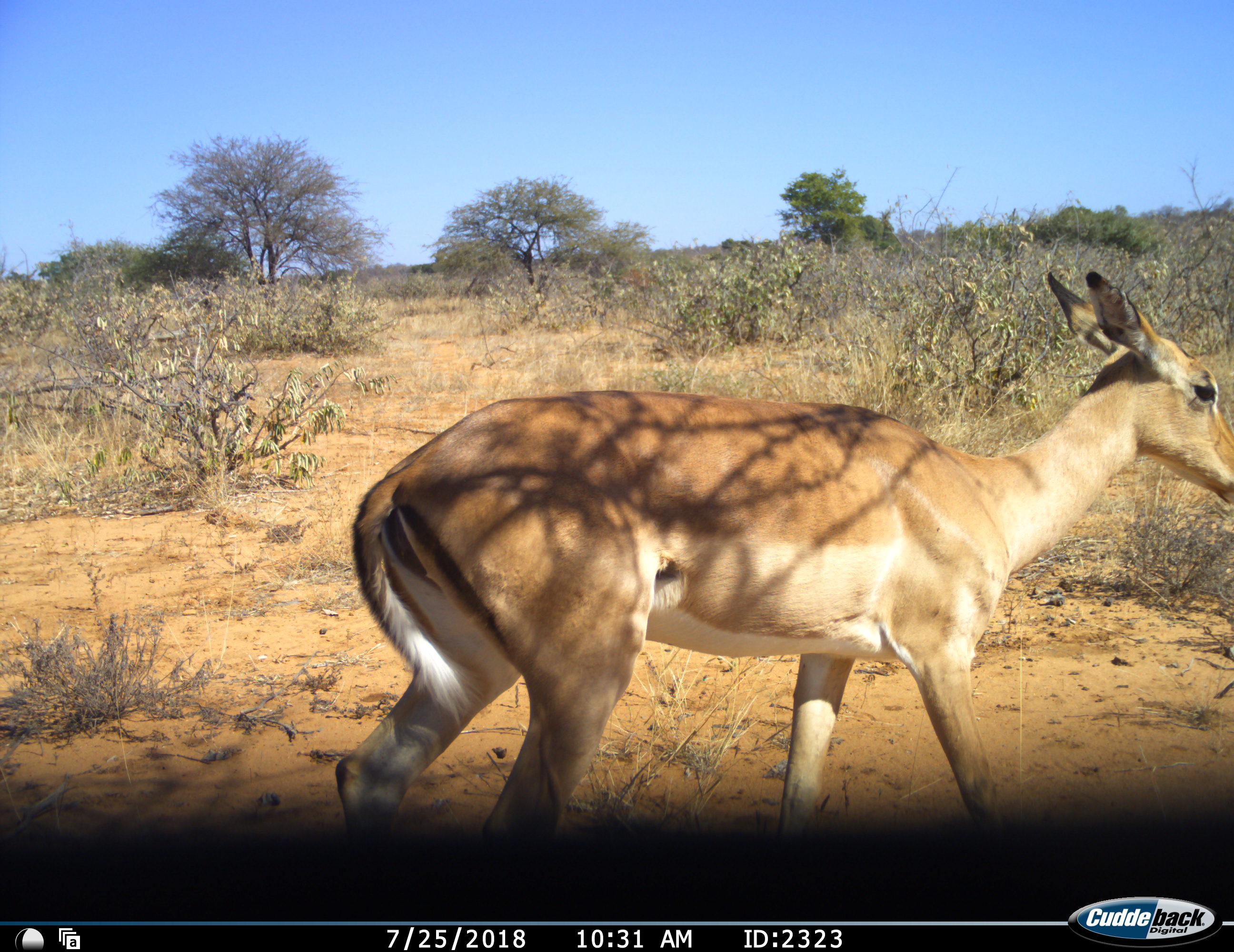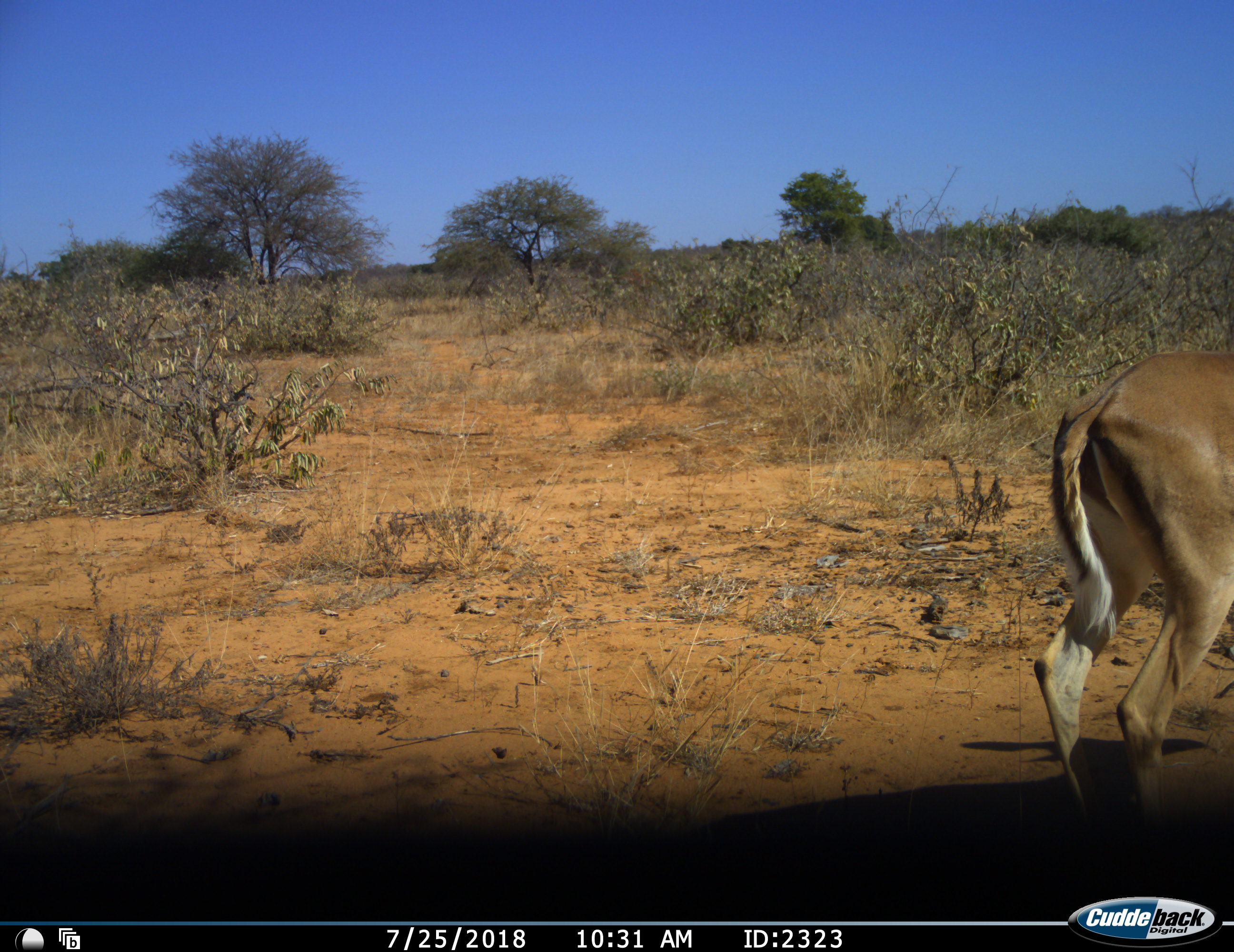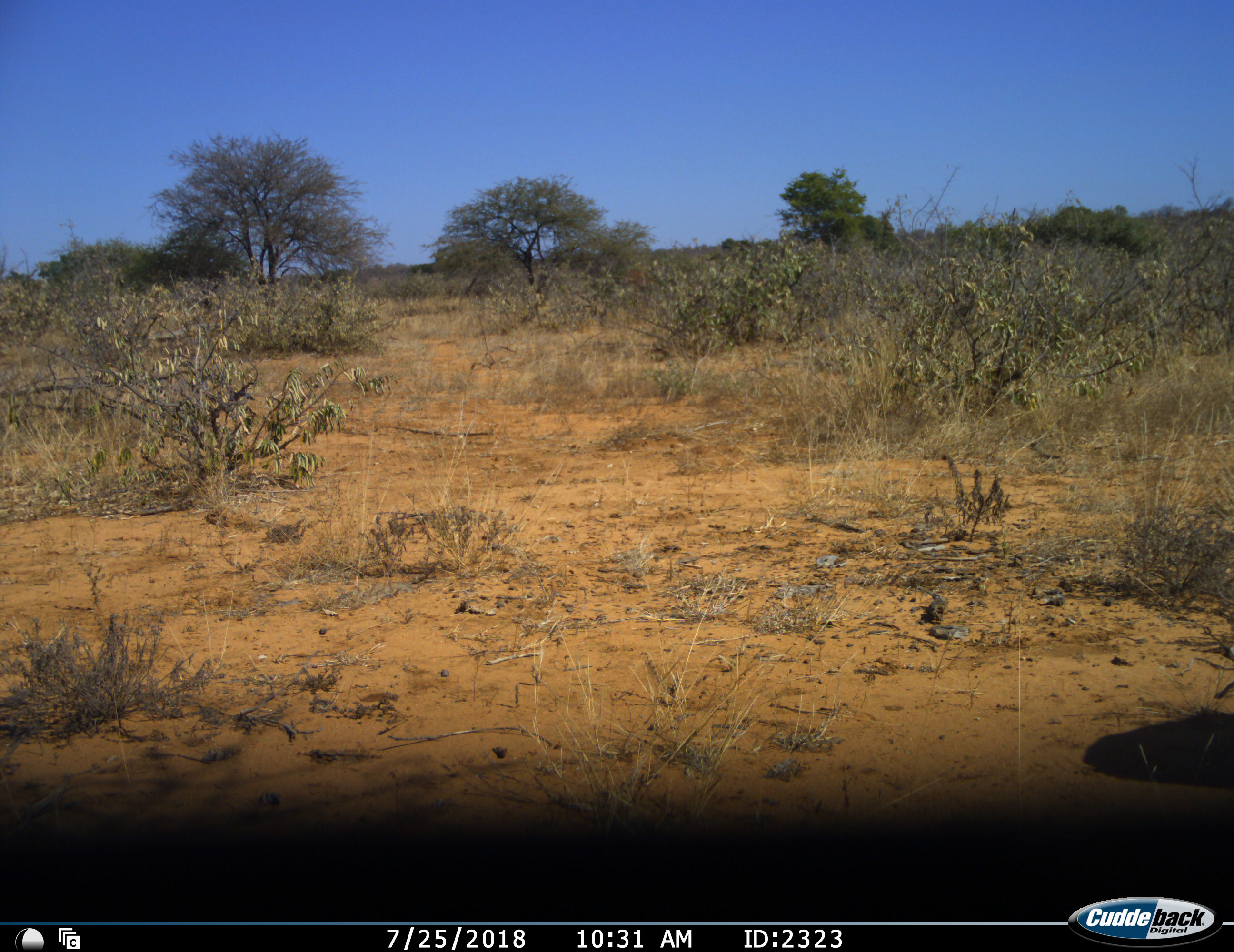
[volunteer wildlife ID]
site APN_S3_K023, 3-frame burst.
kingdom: Animalia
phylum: Chordata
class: Mammalia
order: Artiodactyla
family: Bovidae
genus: Aepyceros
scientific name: Aepyceros melampus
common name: impala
Impala (Aepyceros melampus), count 1. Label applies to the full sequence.